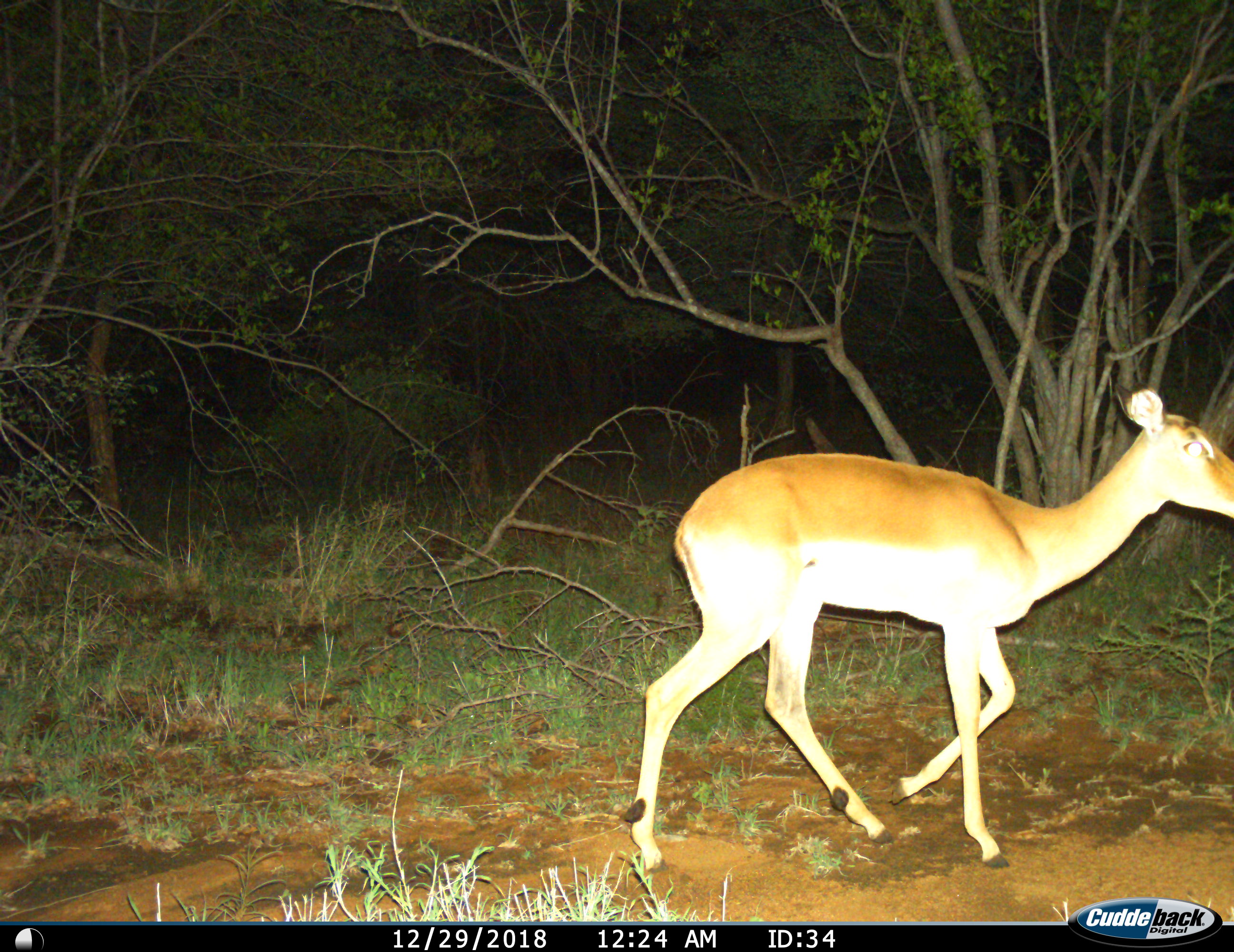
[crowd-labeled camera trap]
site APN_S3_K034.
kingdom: Animalia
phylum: Chordata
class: Mammalia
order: Artiodactyla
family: Bovidae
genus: Aepyceros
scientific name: Aepyceros melampus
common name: impala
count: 1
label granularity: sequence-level